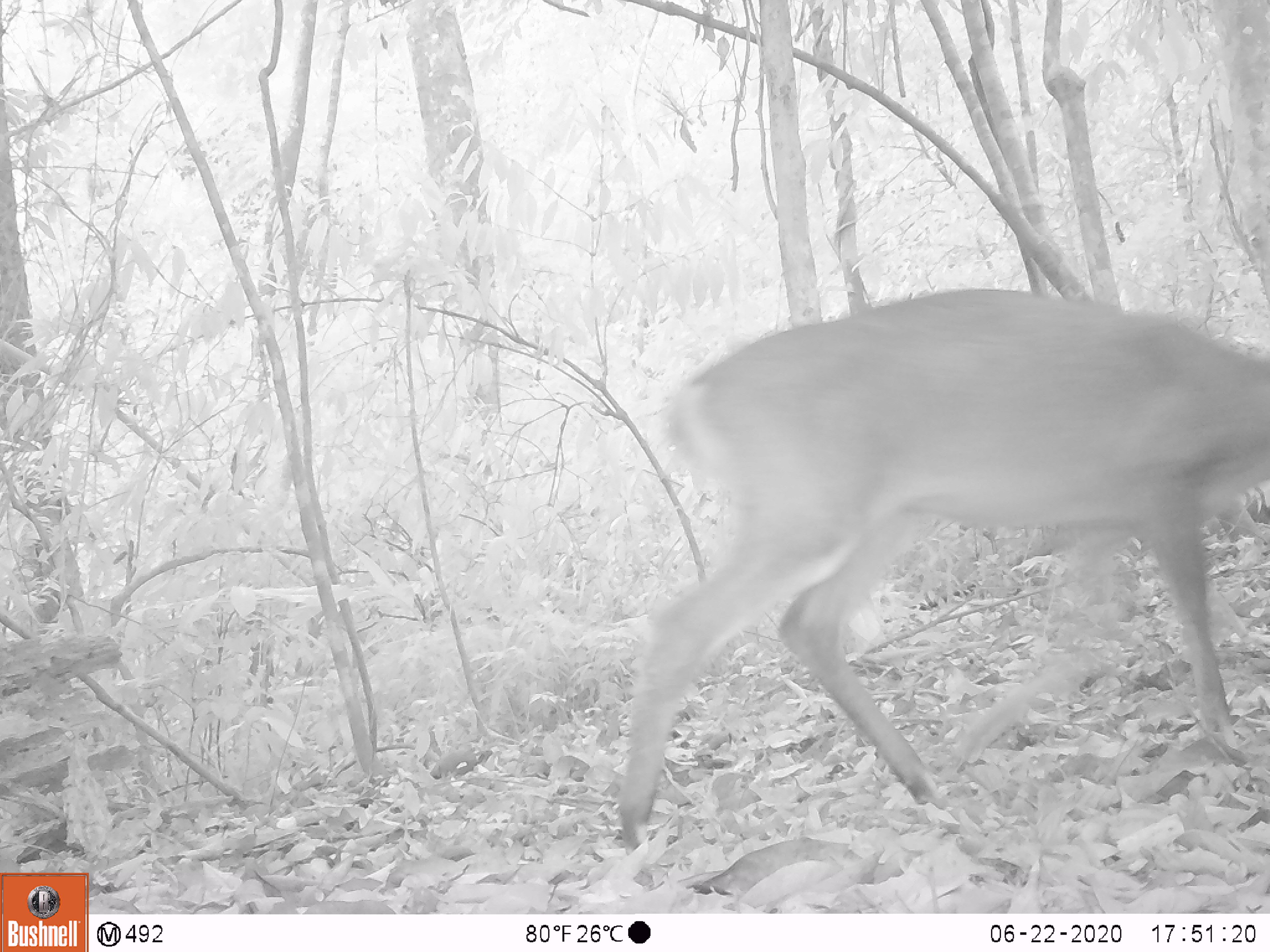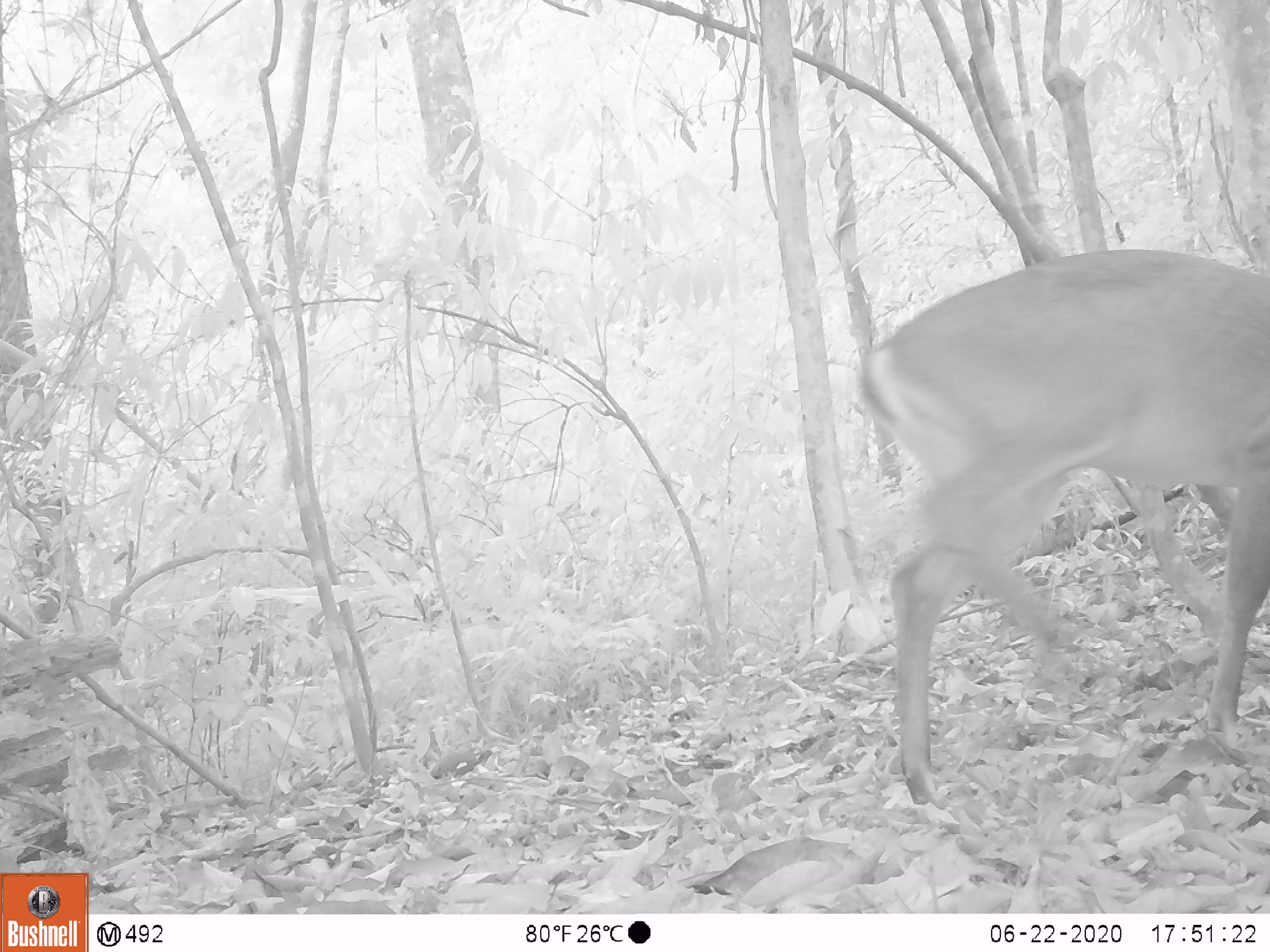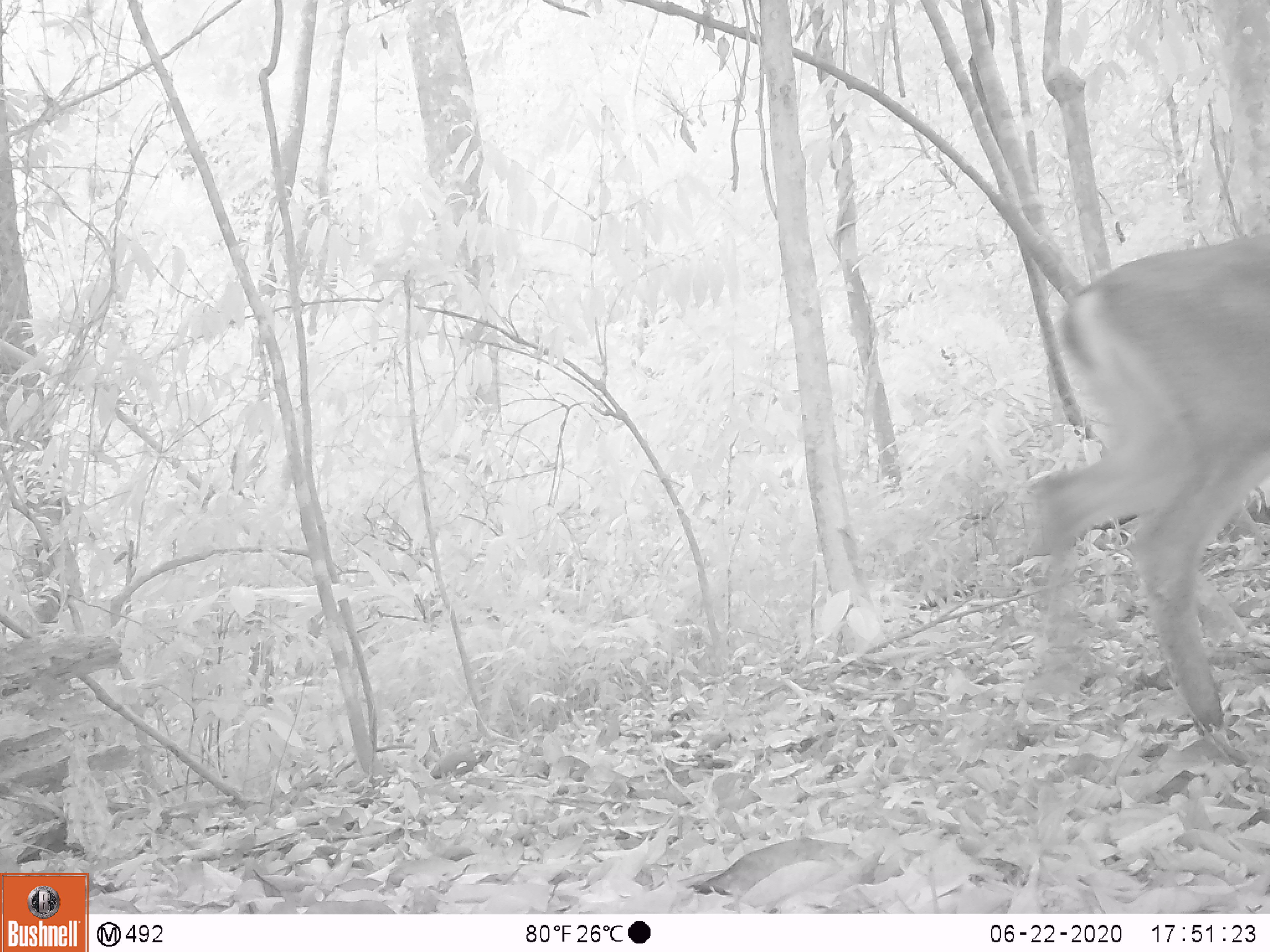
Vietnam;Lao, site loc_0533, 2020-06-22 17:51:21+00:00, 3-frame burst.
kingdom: Animalia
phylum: Chordata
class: Mammalia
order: Artiodactyla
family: Cervidae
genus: Muntiacus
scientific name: Muntiacus vuquangensis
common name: large-antlered muntjac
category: large antlered muntjac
Large antlered muntjac (large-antlered muntjac) (Muntiacus vuquangensis). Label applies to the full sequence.